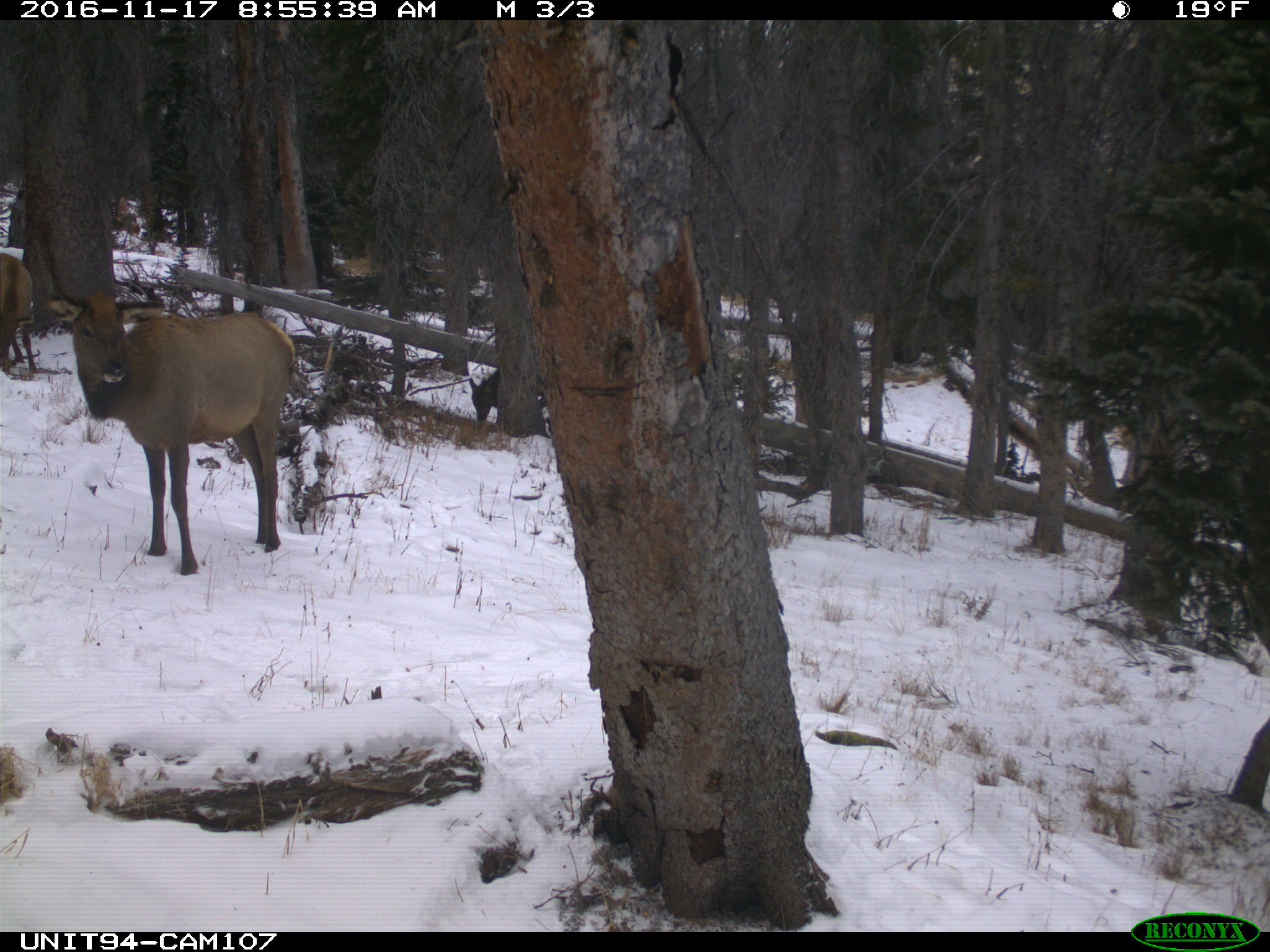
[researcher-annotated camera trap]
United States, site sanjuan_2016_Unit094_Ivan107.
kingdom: Animalia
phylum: Chordata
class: Mammalia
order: Artiodactyla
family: Cervidae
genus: Cervus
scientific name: Cervus elaphus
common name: red deer